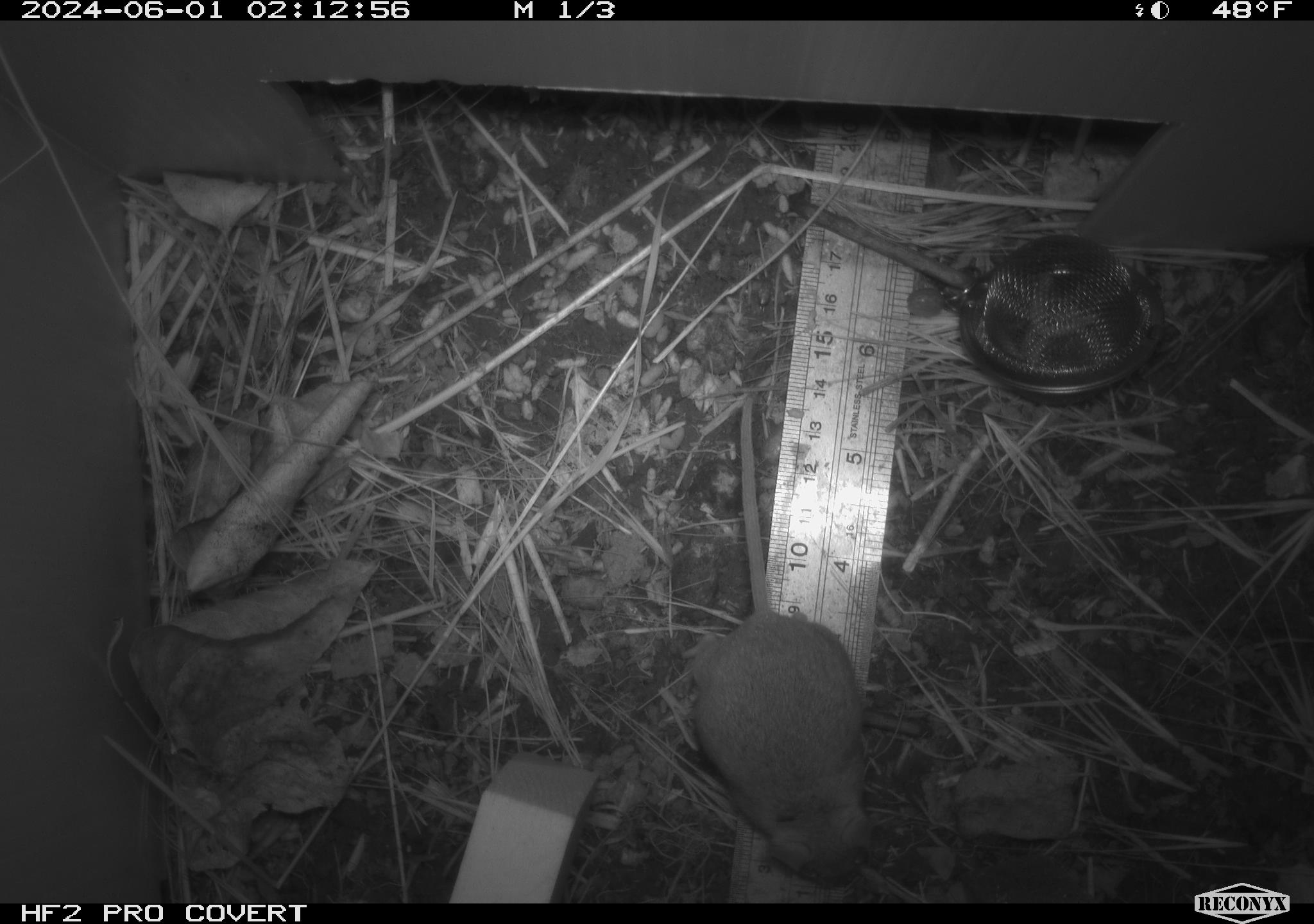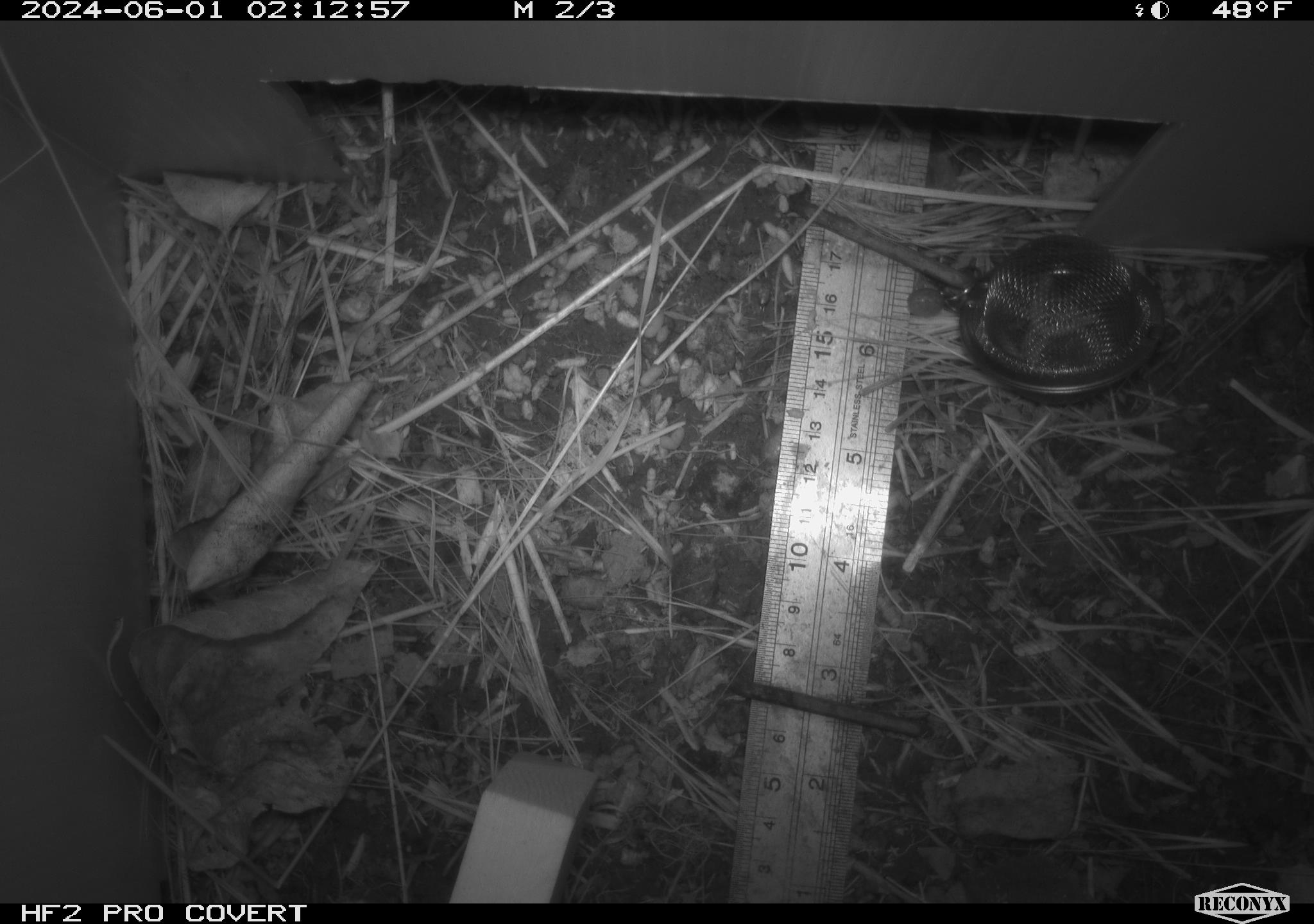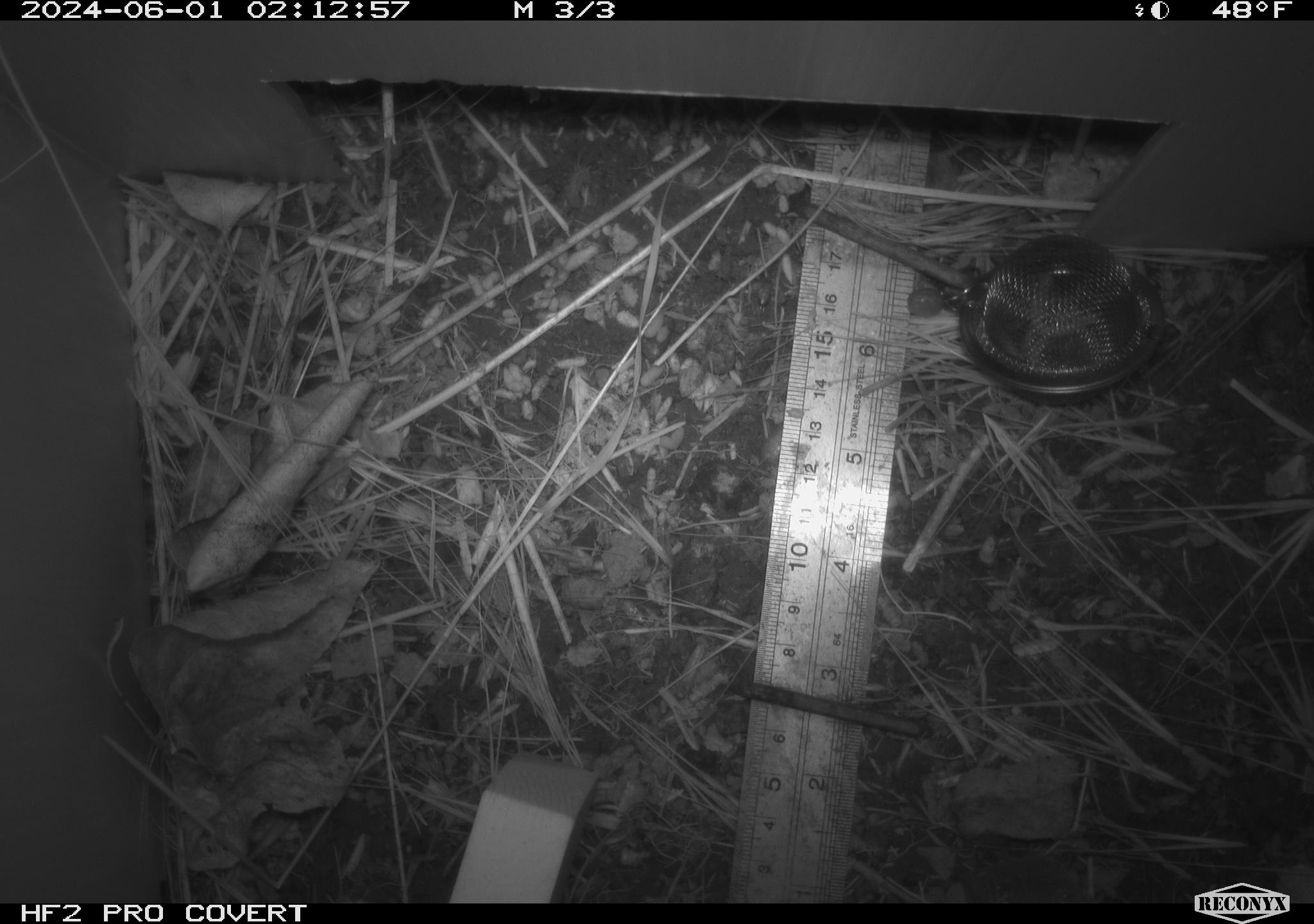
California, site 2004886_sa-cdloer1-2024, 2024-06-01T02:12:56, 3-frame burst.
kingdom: Animalia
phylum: Chordata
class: Mammalia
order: Rodentia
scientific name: Rodentia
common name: mouse species